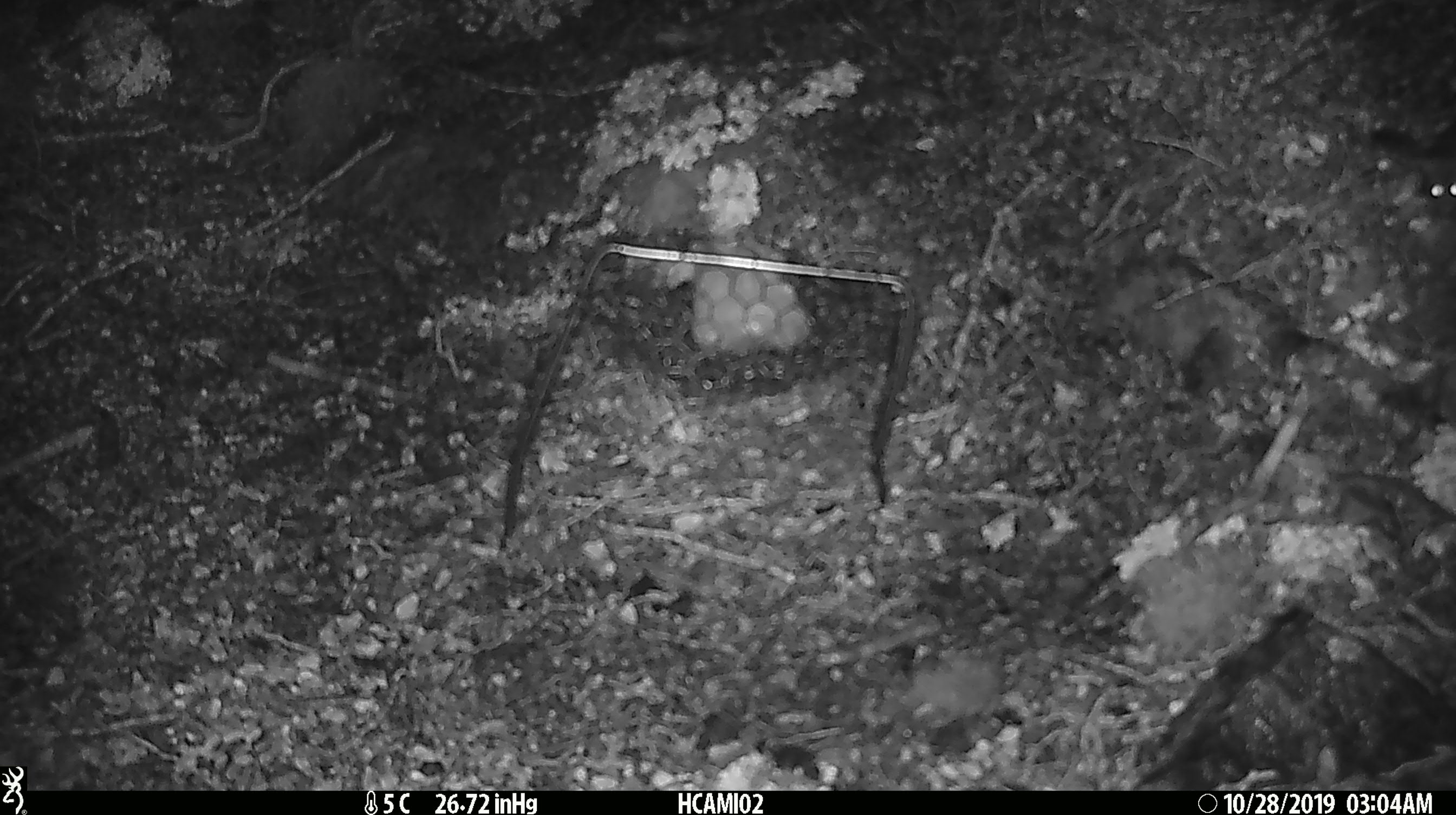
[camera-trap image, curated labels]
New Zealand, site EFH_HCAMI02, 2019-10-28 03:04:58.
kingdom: Animalia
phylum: Chordata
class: Mammalia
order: Rodentia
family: Muridae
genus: Mus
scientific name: Mus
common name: mouse